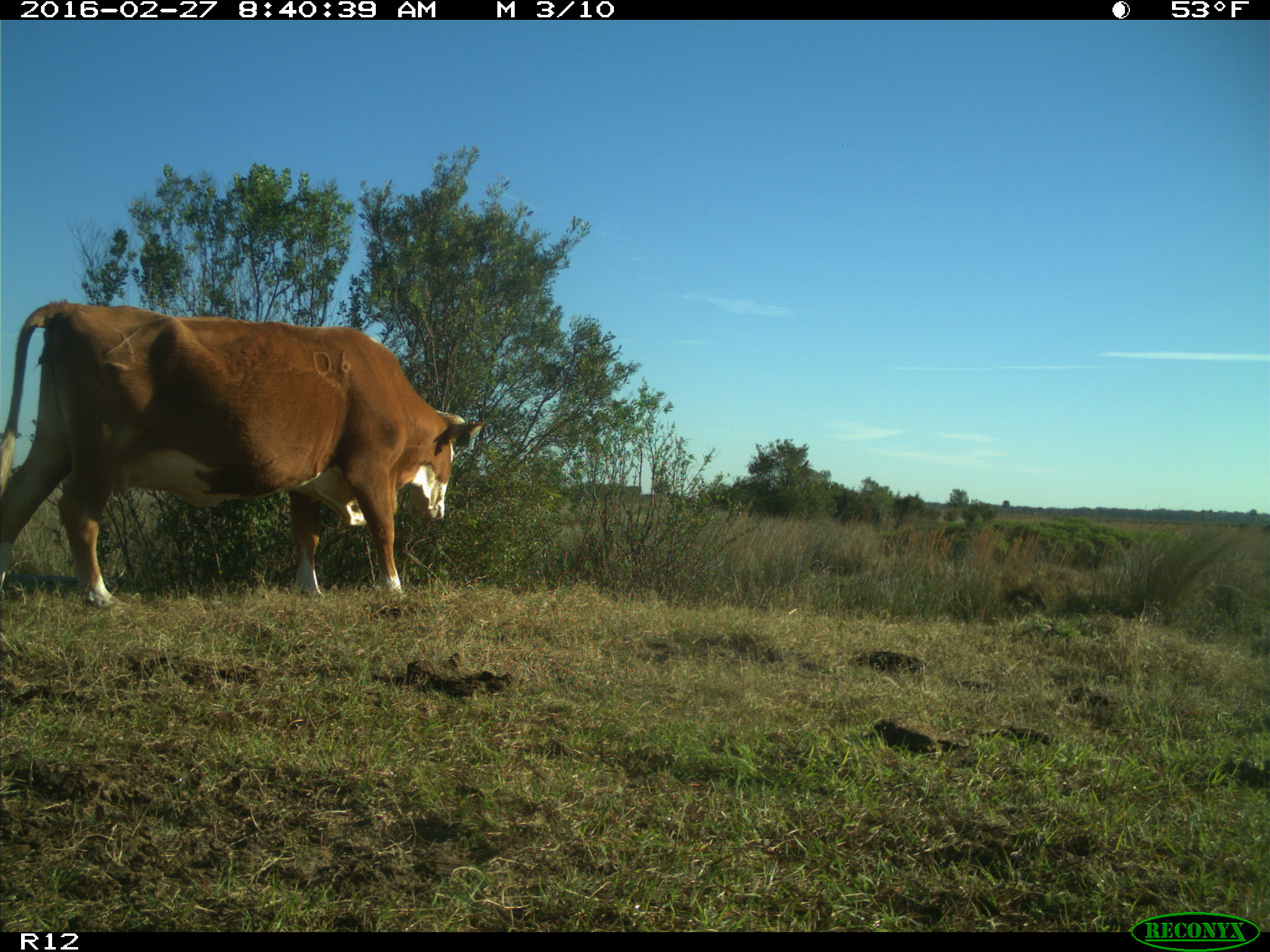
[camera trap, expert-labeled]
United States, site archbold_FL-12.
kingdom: Animalia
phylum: Chordata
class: Mammalia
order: Artiodactyla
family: Bovidae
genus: Bos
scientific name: Bos taurus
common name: domestic cow